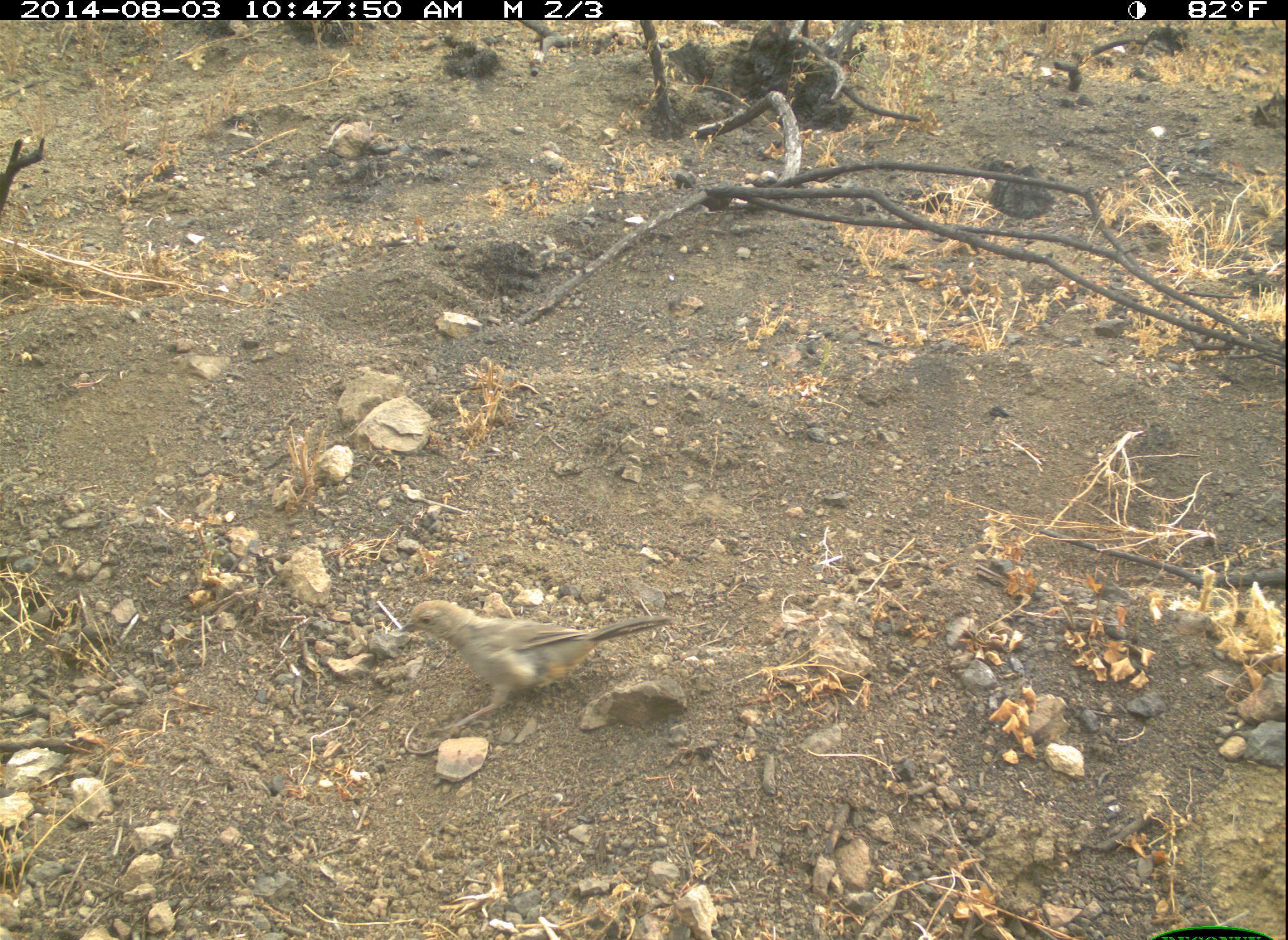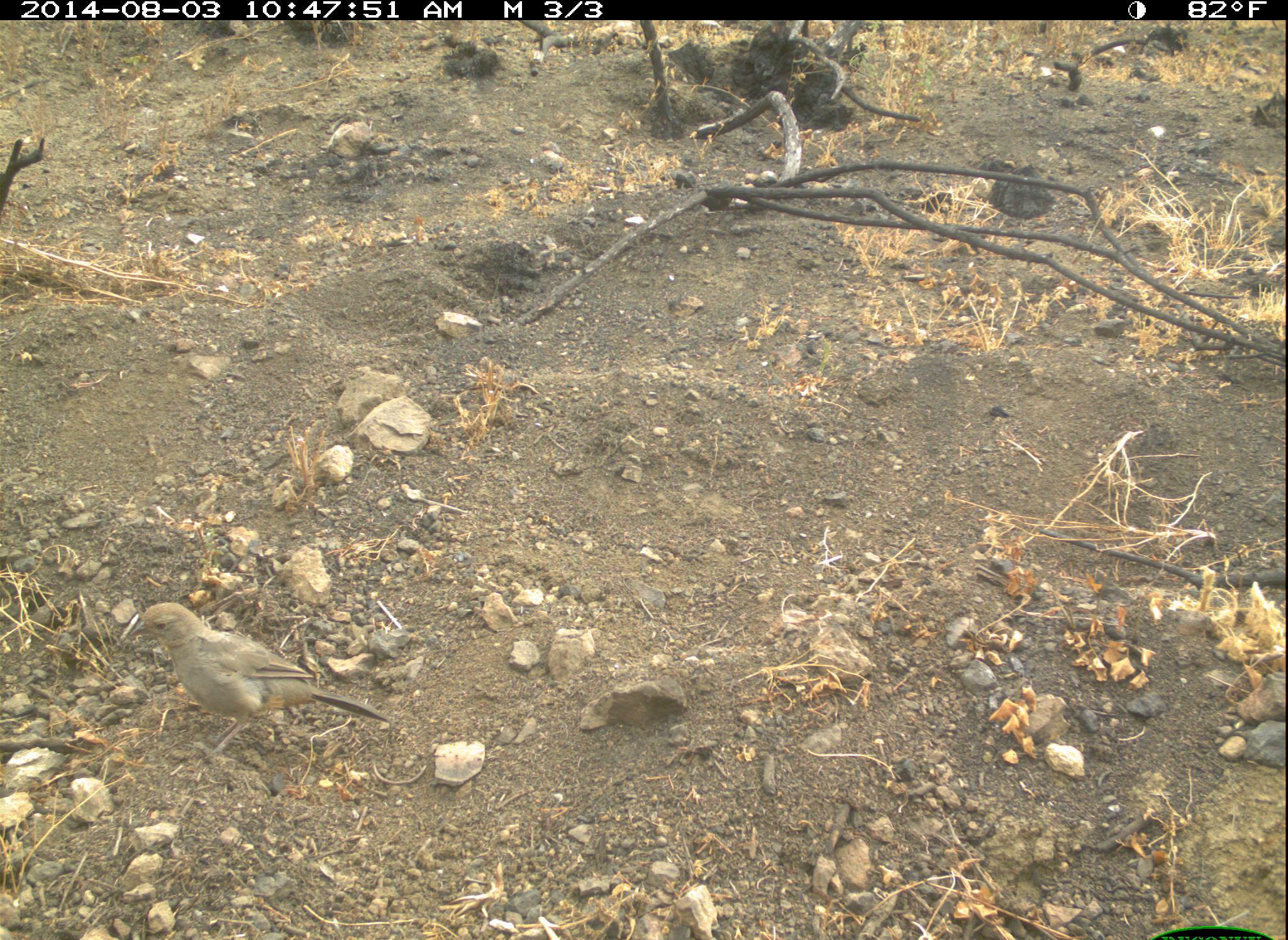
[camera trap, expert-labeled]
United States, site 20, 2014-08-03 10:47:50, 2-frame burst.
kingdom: Animalia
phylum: Chordata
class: Aves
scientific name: Aves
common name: bird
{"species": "bird (Aves)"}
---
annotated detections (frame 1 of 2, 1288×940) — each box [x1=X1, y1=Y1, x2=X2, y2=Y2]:
bird: [x1=406, y1=597, x2=670, y2=737]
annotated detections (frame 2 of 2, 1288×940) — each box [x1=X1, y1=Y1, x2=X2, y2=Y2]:
bird: [x1=129, y1=601, x2=391, y2=762]